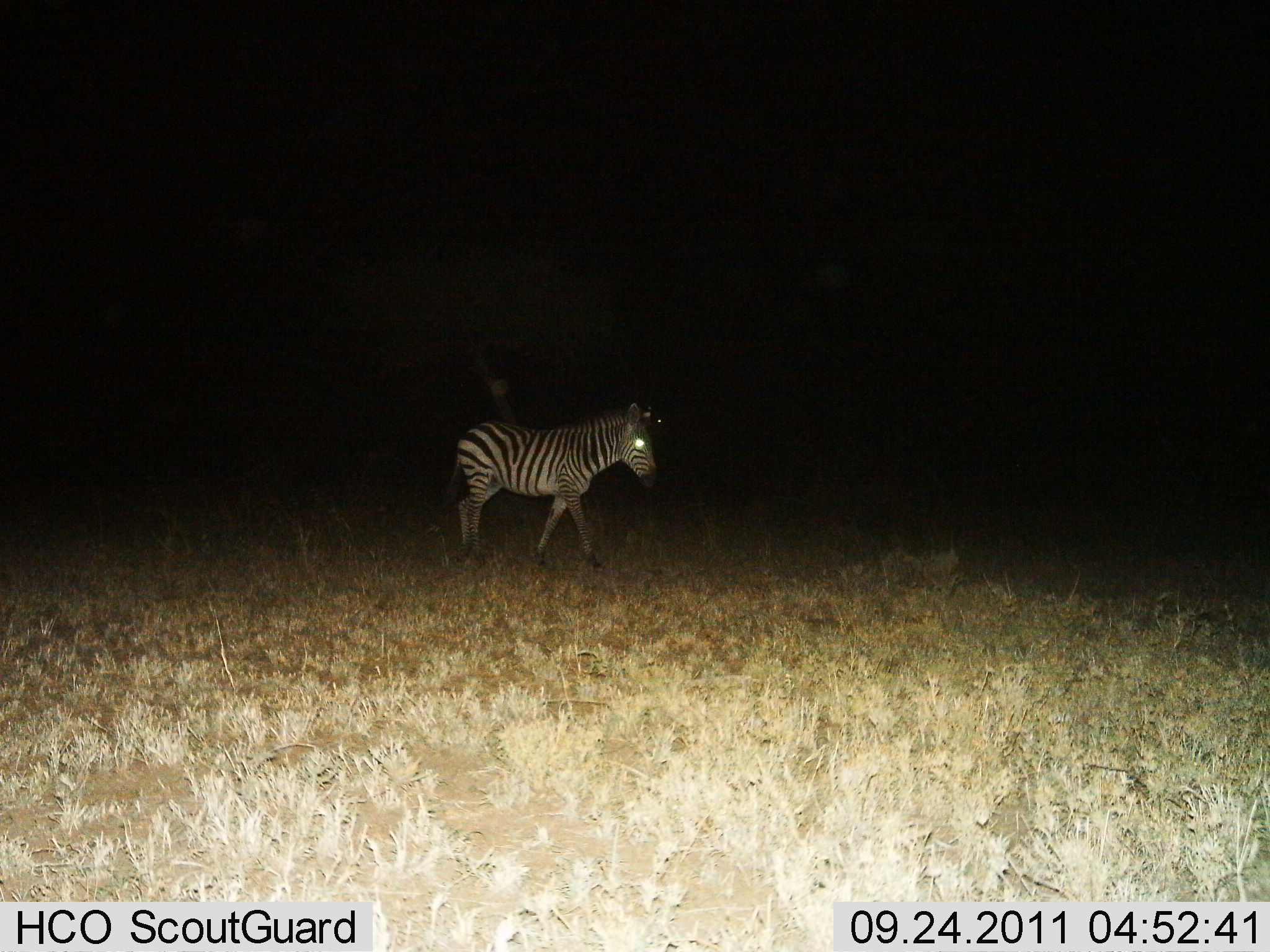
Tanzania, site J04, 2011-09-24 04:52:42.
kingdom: Animalia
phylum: Chordata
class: Mammalia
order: Perissodactyla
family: Equidae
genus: Equus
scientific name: Equus quagga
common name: plains zebra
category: zebra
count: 1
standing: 18%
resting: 0%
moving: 82%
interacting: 0%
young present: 0%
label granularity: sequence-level